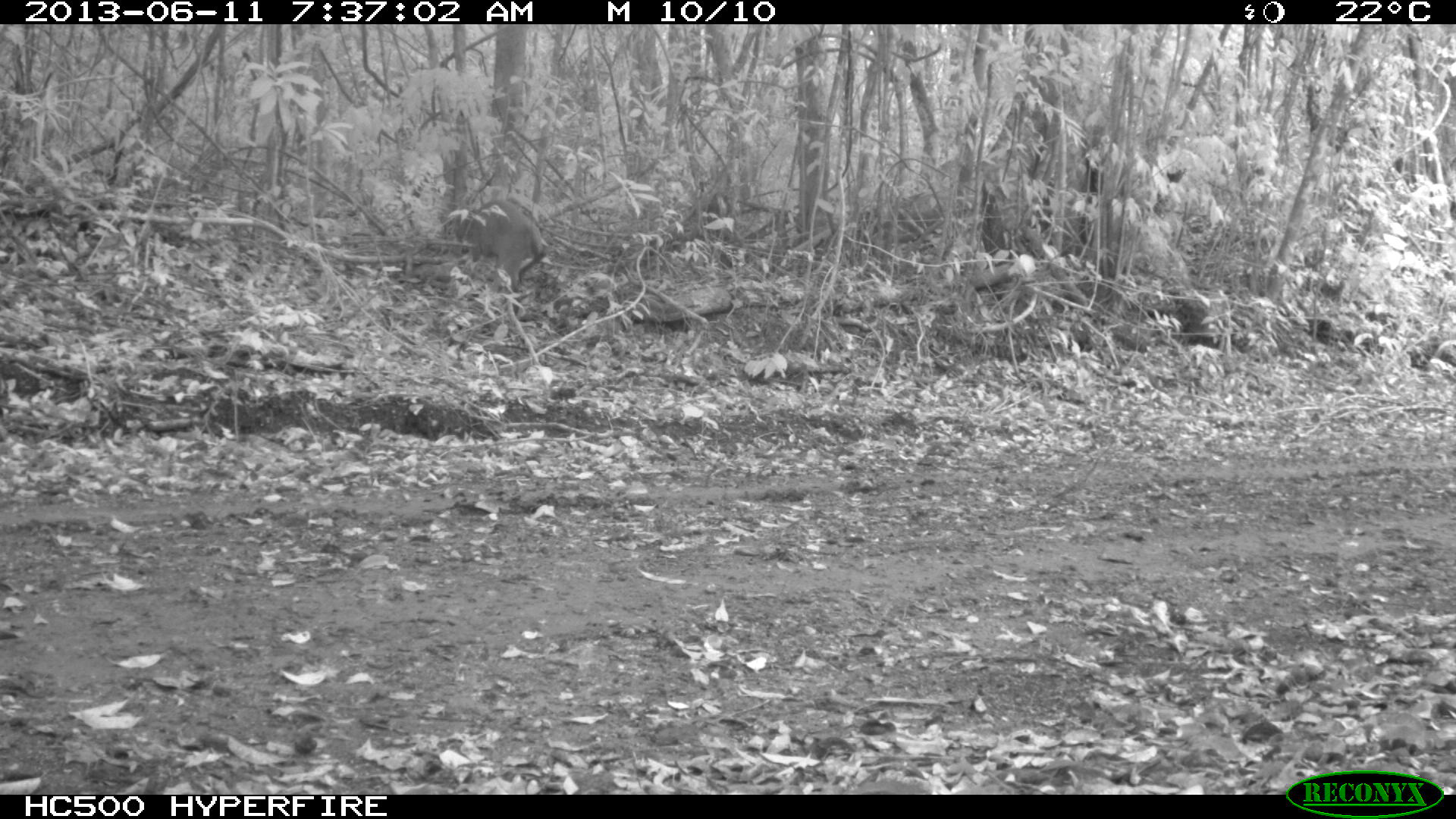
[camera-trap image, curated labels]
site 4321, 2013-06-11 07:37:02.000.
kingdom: Animalia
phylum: Chordata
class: Mammalia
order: Artiodactyla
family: Cervidae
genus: Mazama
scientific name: Mazama temama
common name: central american red brocket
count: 1